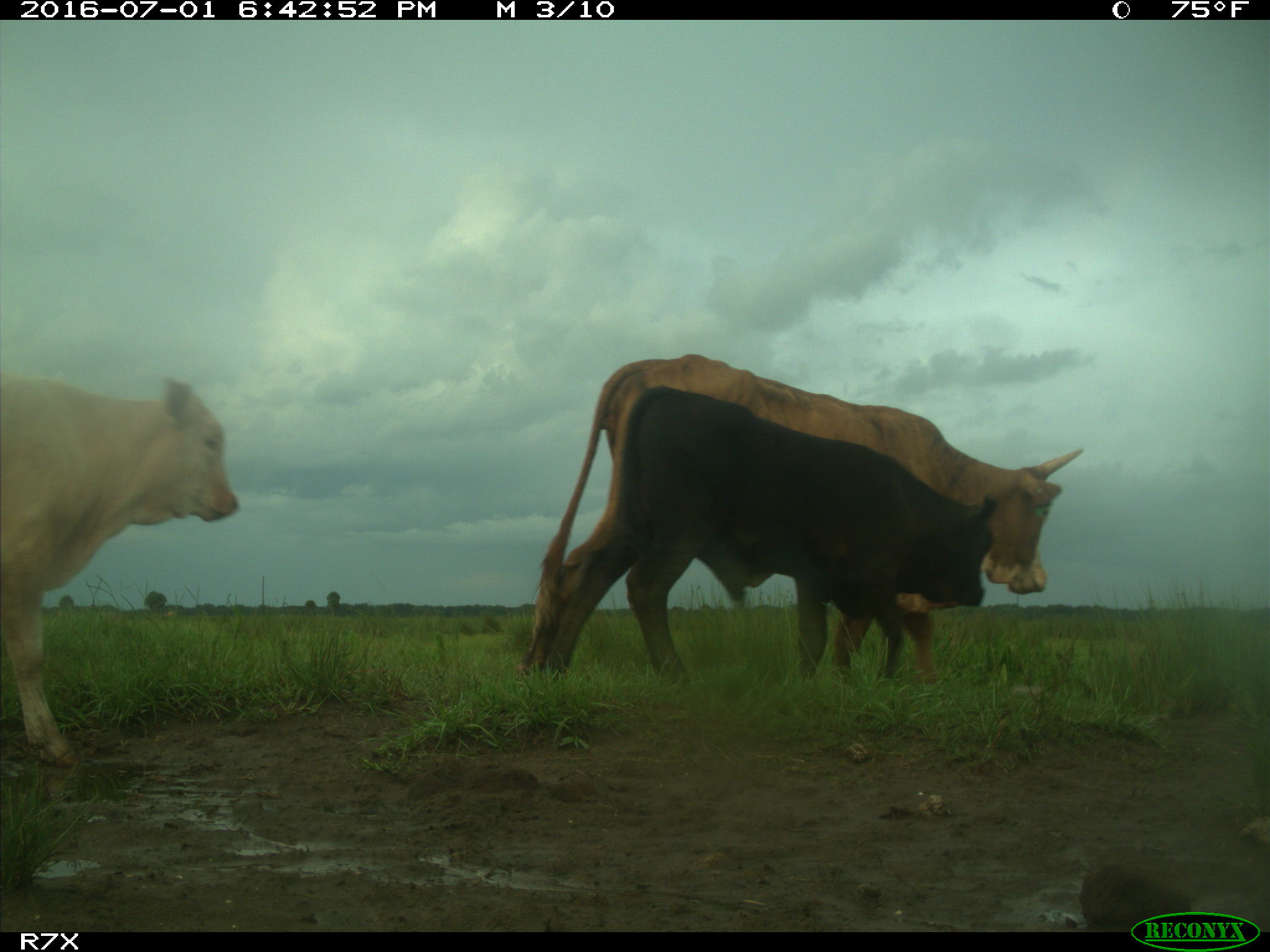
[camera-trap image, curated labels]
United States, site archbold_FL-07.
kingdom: Animalia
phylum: Chordata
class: Mammalia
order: Artiodactyla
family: Bovidae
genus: Bos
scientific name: Bos taurus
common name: domestic cow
Bos taurus (domestic cow).